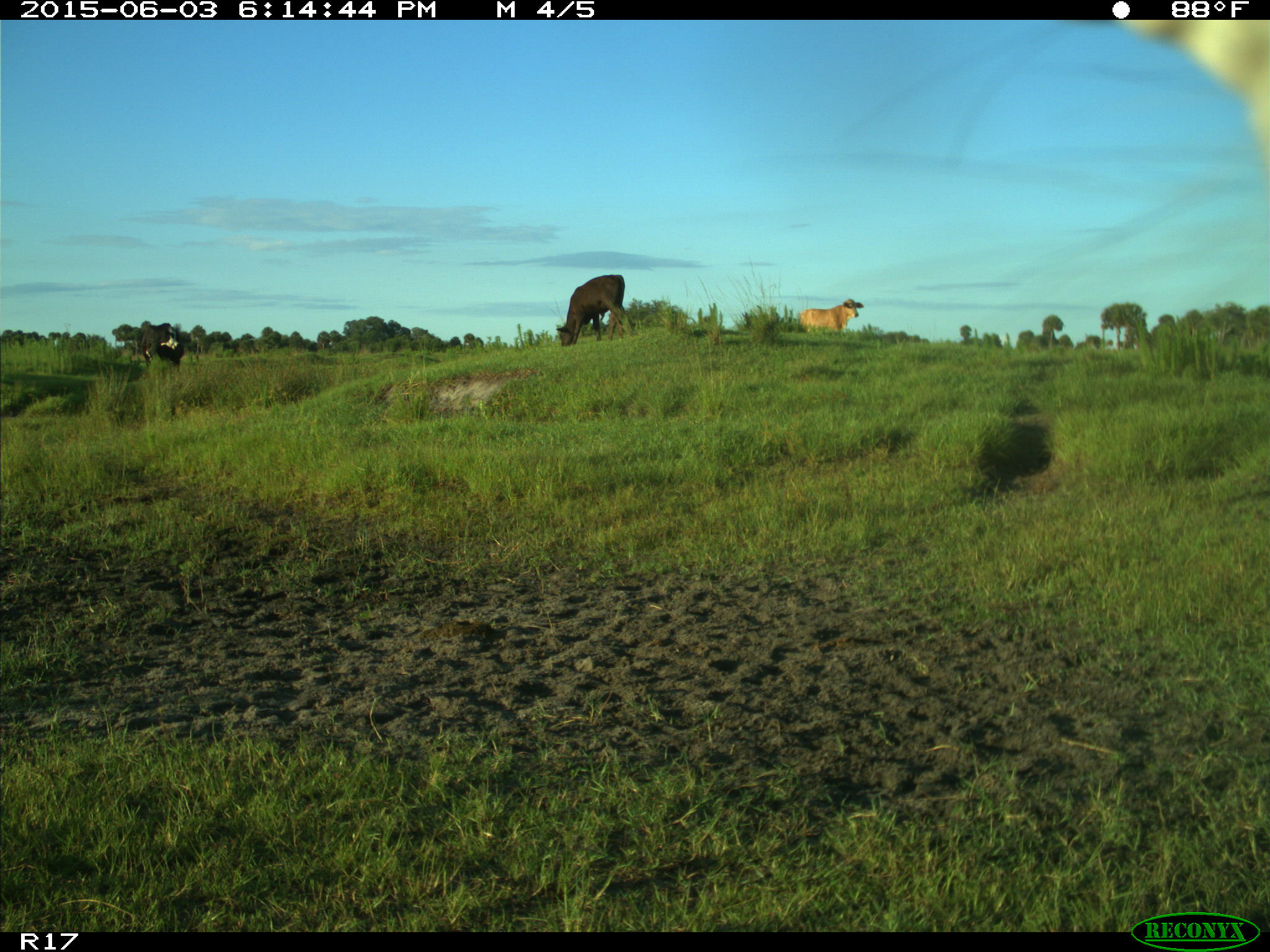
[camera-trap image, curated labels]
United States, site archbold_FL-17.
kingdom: Animalia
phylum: Chordata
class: Mammalia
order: Artiodactyla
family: Bovidae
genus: Bos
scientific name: Bos taurus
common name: domestic cow